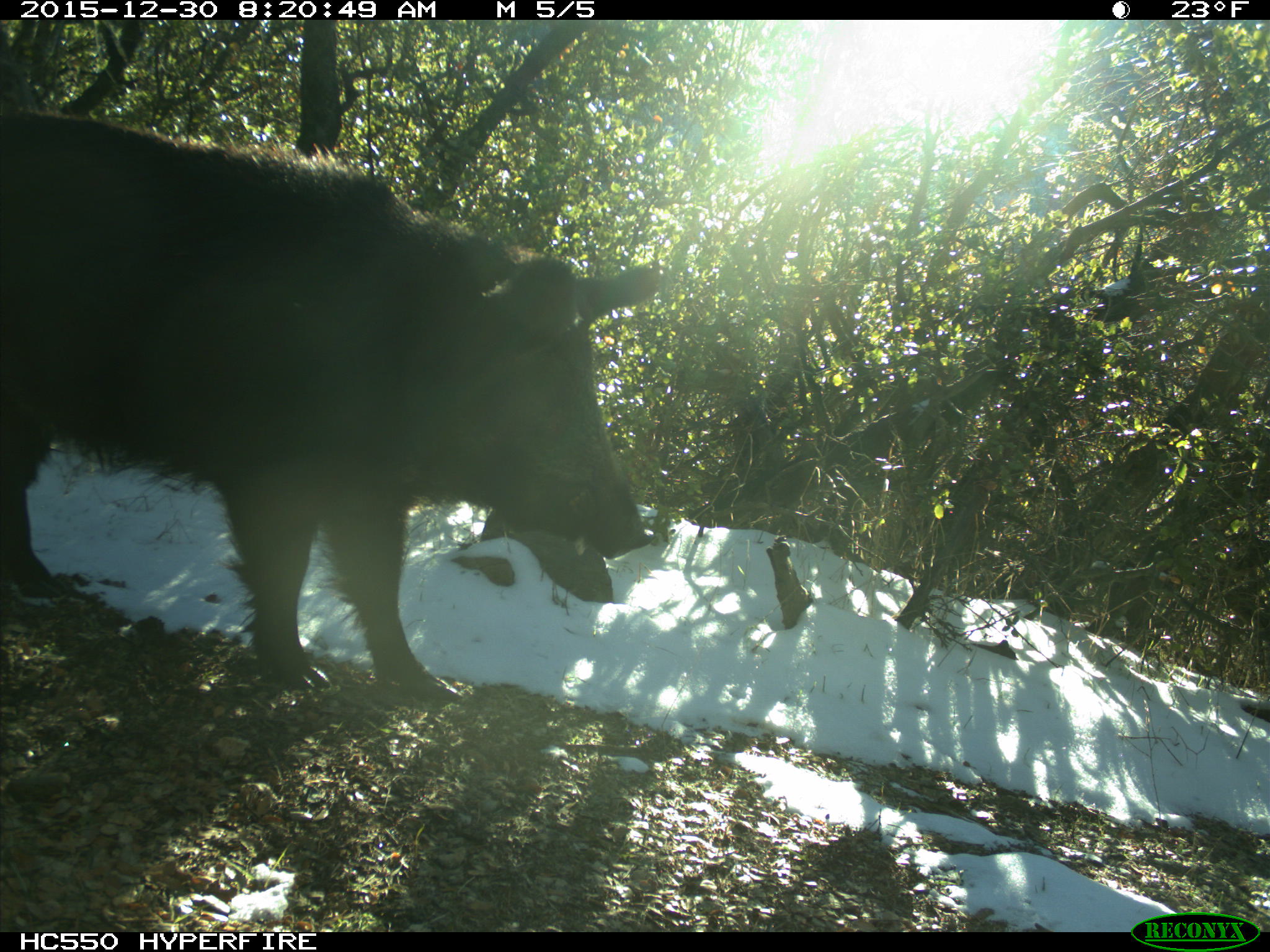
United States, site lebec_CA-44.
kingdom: Animalia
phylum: Chordata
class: Mammalia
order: Artiodactyla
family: Suidae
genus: Sus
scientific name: Sus scrofa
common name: wild boar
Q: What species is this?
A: Sus scrofa (wild boar).